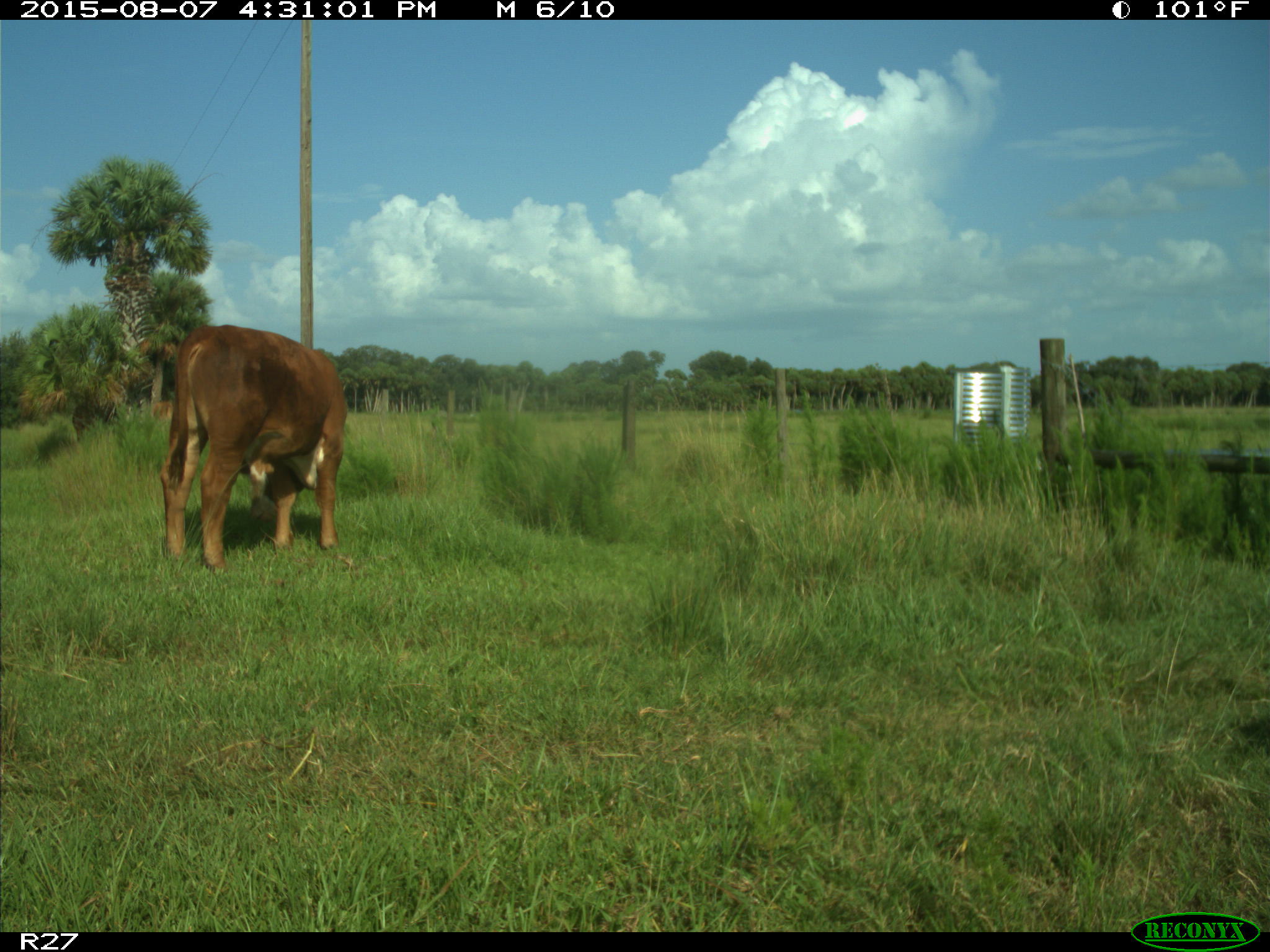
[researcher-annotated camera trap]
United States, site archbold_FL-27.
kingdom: Animalia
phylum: Chordata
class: Mammalia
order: Artiodactyla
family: Bovidae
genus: Bos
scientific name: Bos taurus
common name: domestic cow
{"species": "Bos taurus (domestic cow)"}